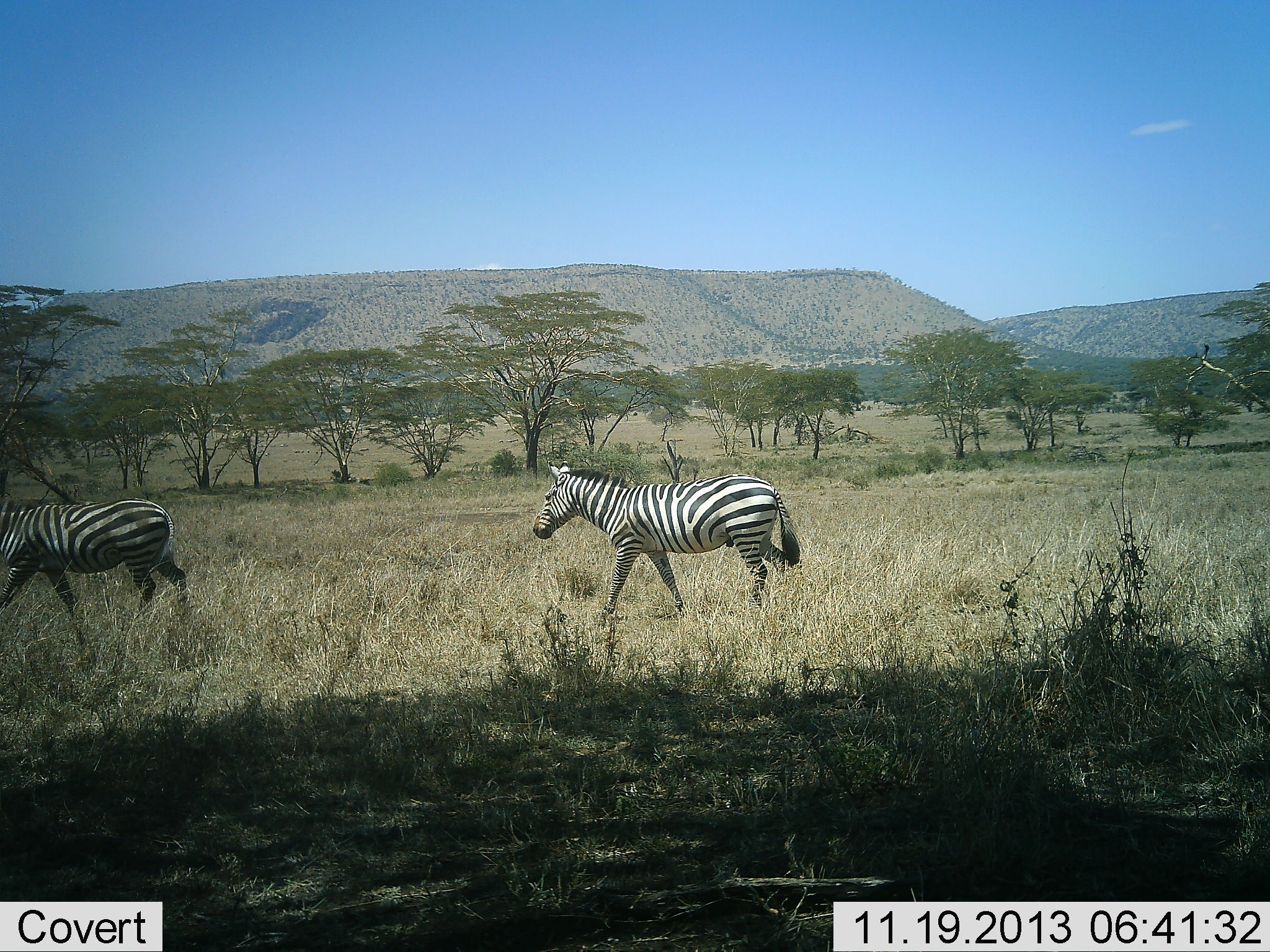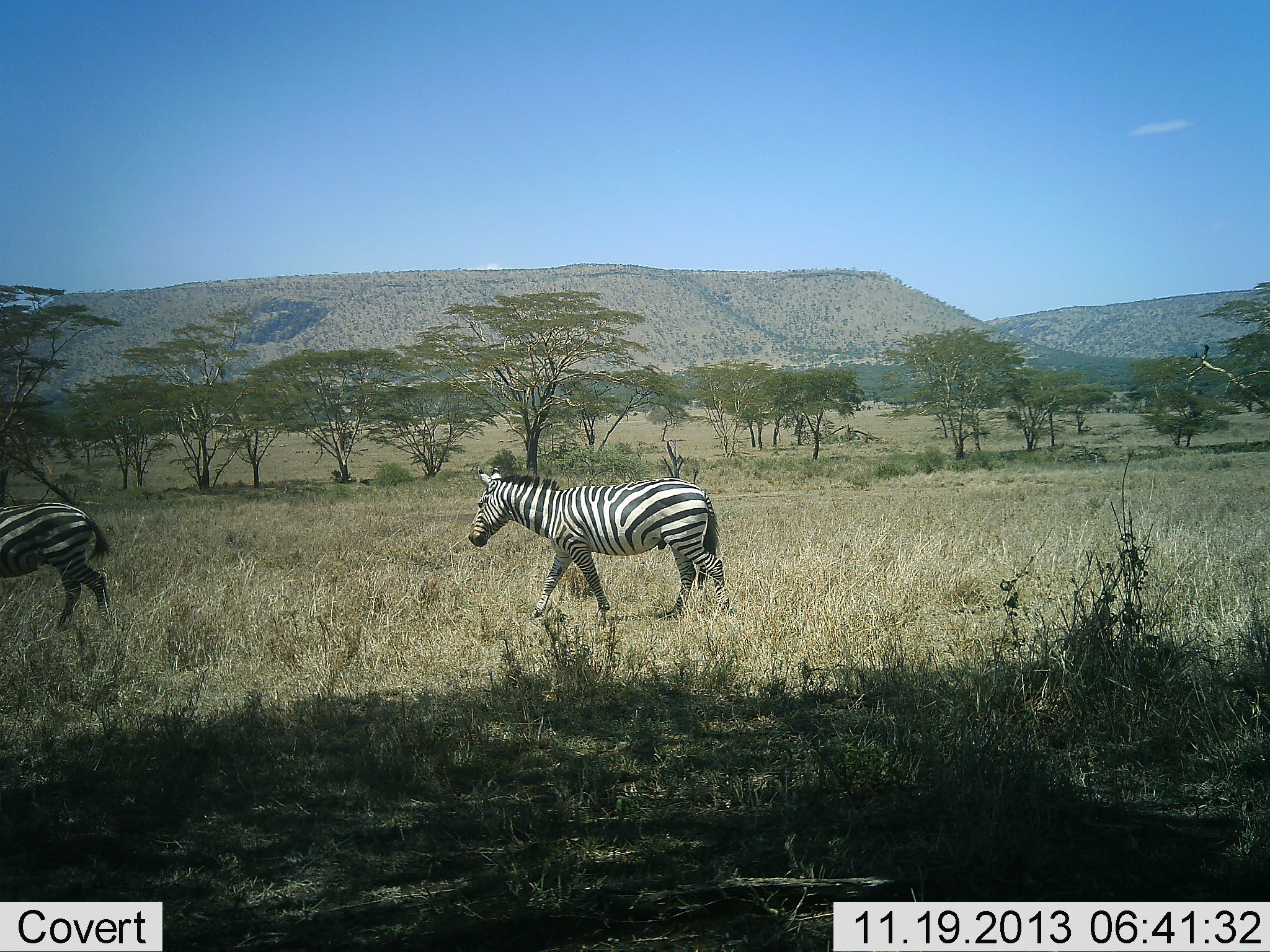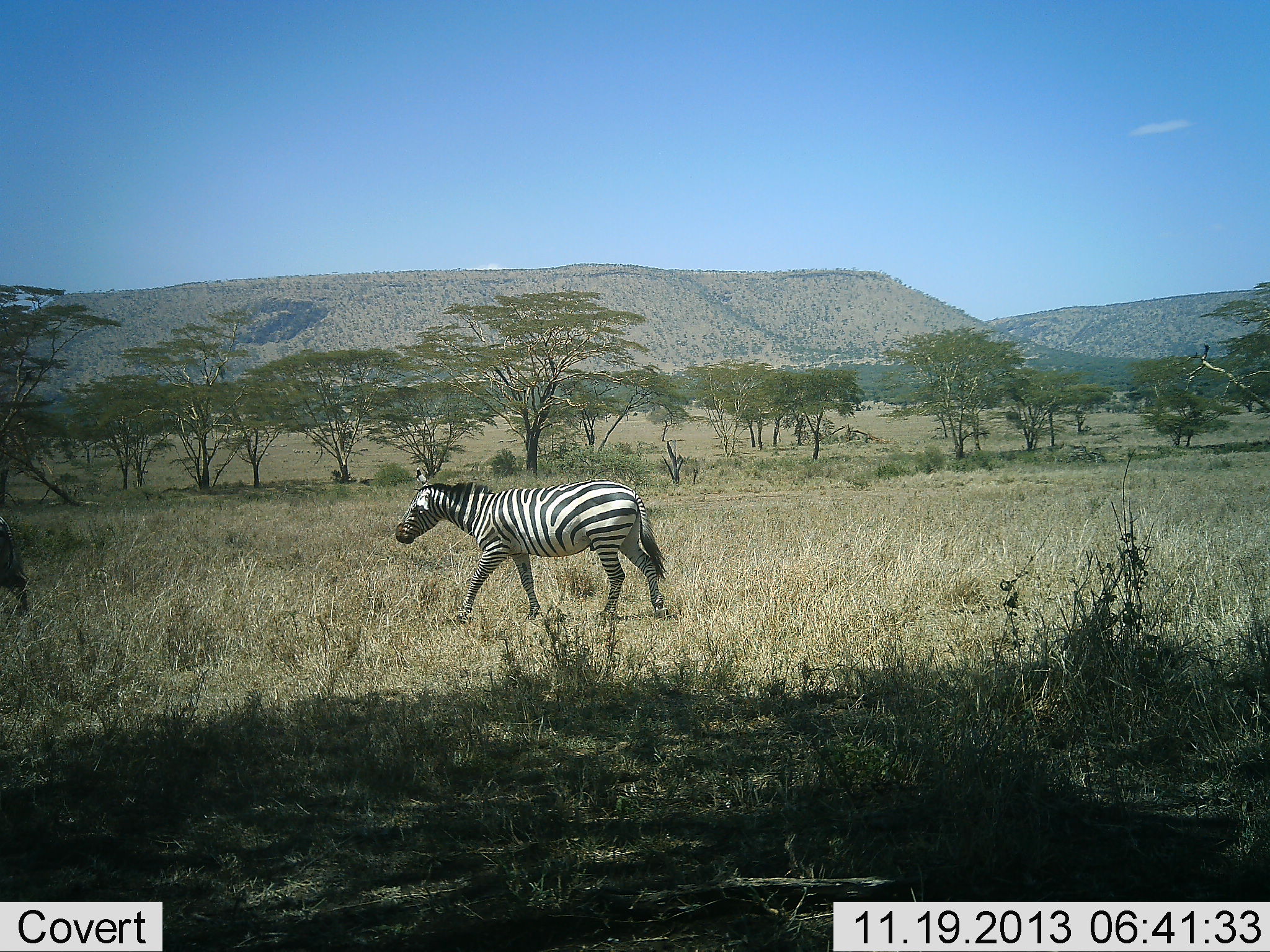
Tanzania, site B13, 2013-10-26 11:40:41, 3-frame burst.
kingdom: Animalia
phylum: Chordata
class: Mammalia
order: Perissodactyla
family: Equidae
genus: Equus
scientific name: Equus quagga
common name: plains zebra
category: zebra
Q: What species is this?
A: Zebra (plains zebra) (Equus quagga).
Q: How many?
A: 2.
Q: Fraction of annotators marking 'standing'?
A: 0%.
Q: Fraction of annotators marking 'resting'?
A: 0%.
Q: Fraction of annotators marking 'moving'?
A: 100%.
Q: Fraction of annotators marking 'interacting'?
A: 0%.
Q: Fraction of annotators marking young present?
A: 0%.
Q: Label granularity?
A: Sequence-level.